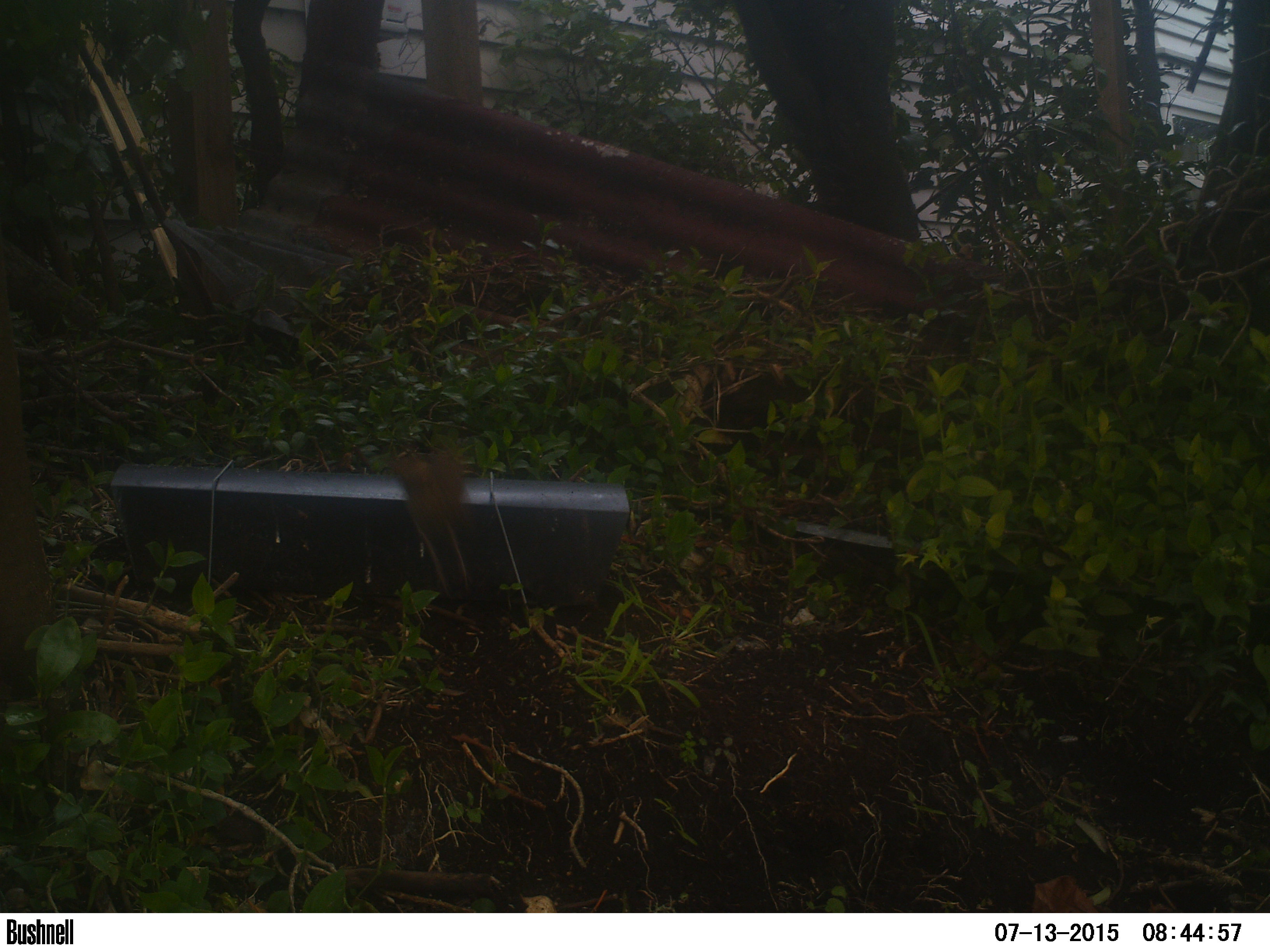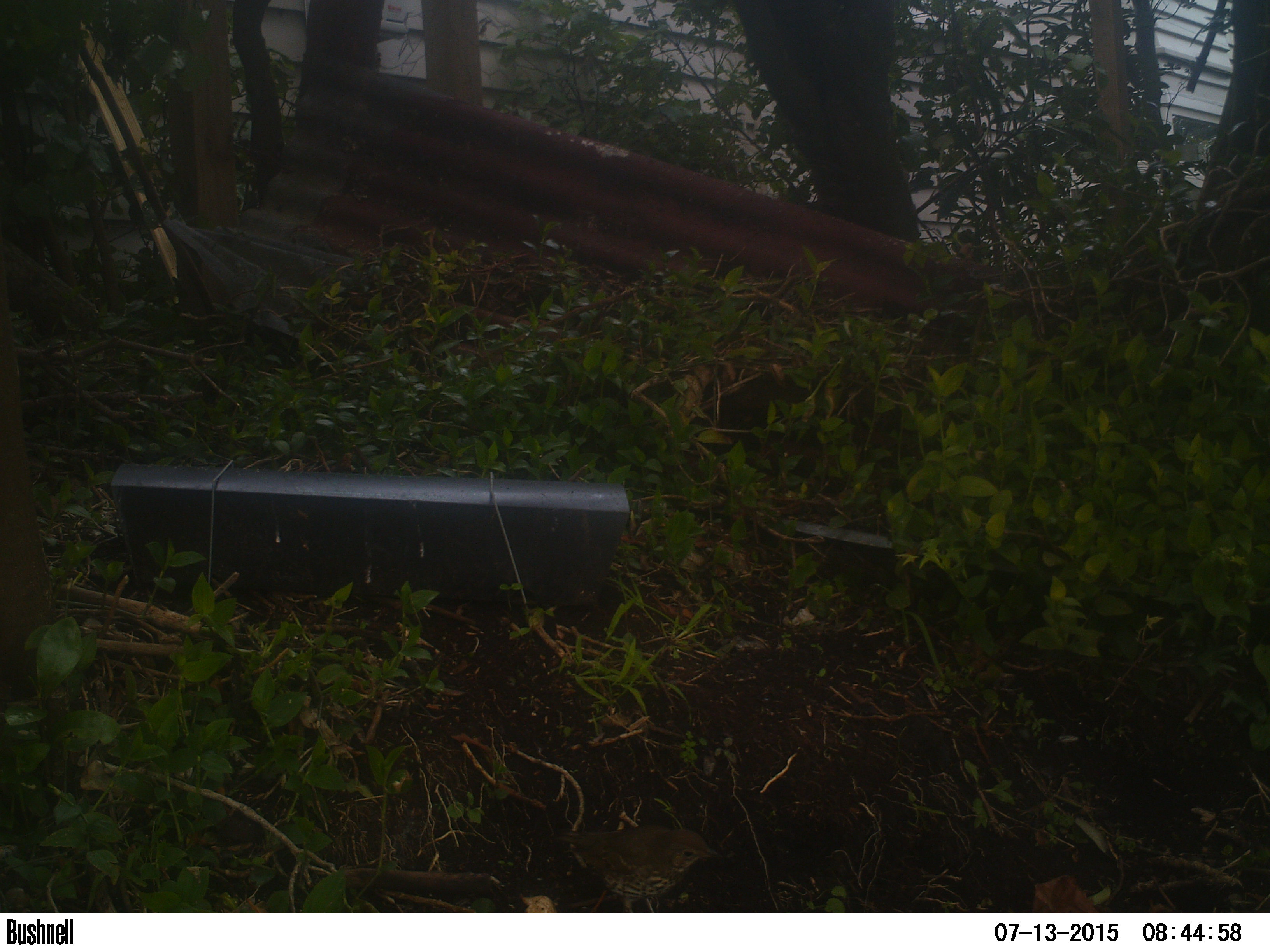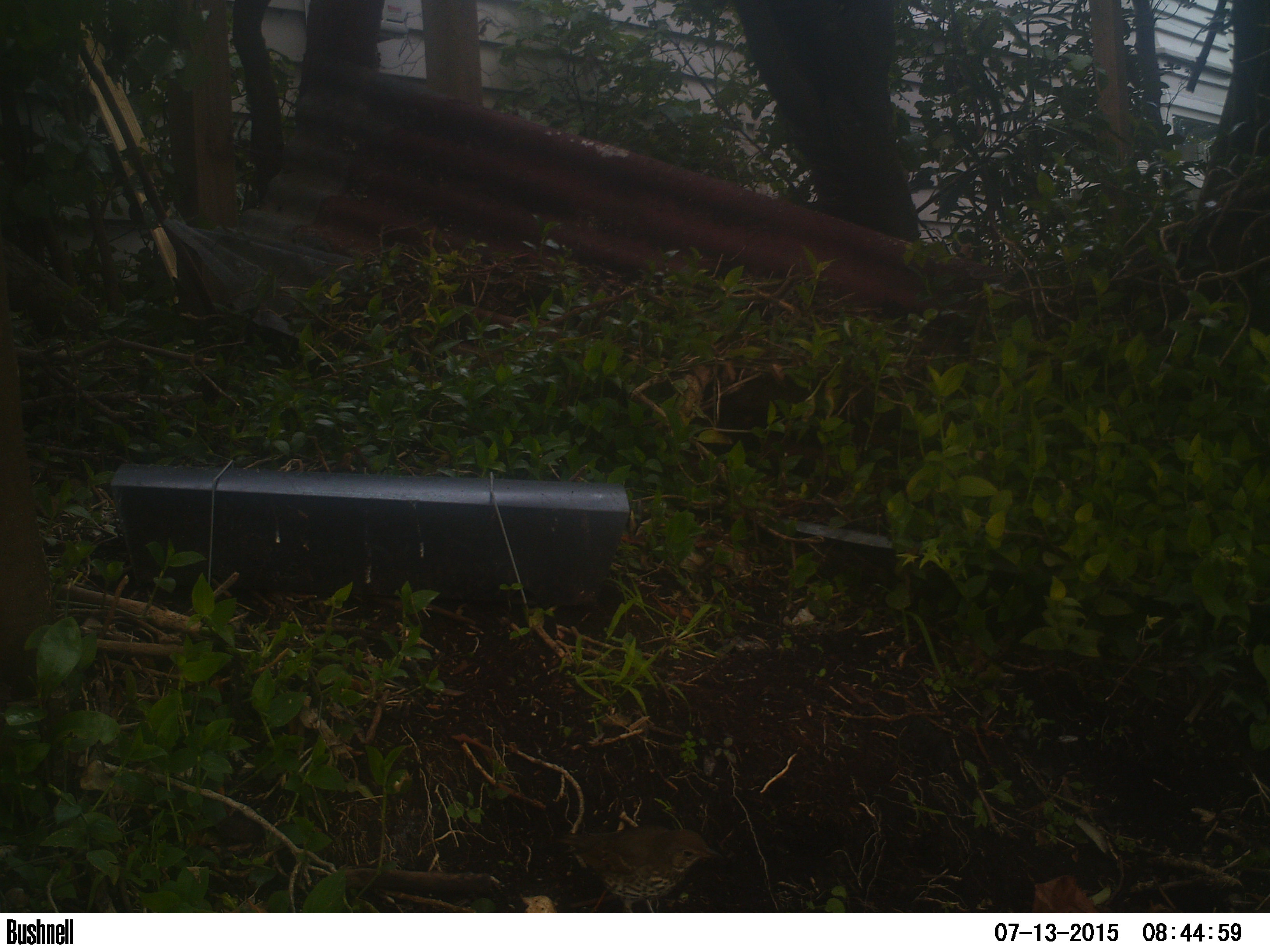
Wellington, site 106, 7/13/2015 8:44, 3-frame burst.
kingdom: Animalia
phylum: Chordata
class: Aves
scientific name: Aves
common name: bird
Bird (Aves).